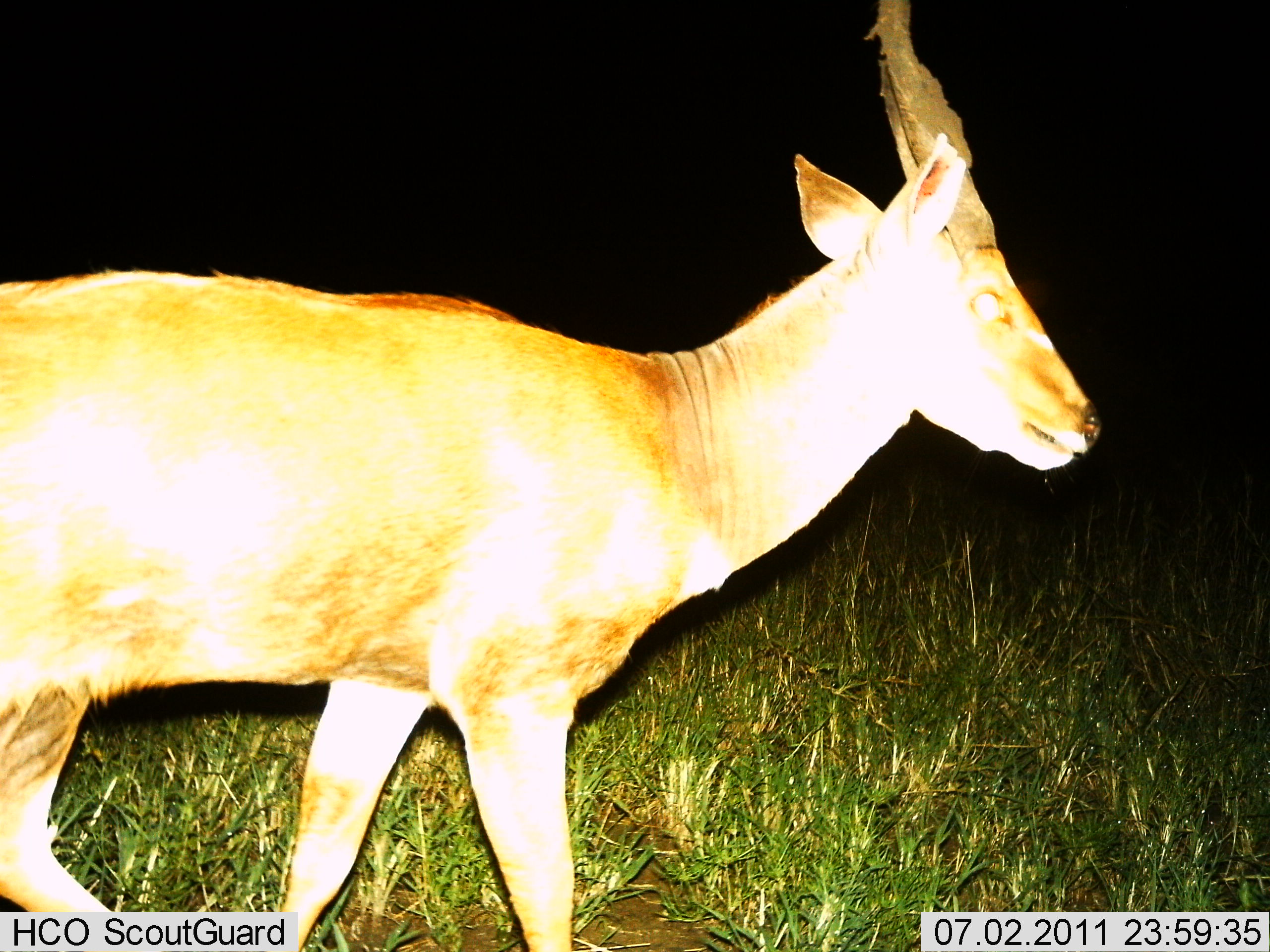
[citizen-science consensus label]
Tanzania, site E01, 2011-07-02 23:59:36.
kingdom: Animalia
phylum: Chordata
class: Mammalia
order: Artiodactyla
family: Bovidae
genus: Redunca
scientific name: Redunca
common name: reedbuck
Reedbuck (Redunca), count 1. Behavior (volunteer vote fractions): standing 57%, resting 0%, moving 43%, interacting 0%. Young present (vote fraction): 0%. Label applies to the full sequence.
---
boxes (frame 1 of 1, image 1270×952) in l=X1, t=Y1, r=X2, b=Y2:
animal: l=0, t=0, r=1103, b=952